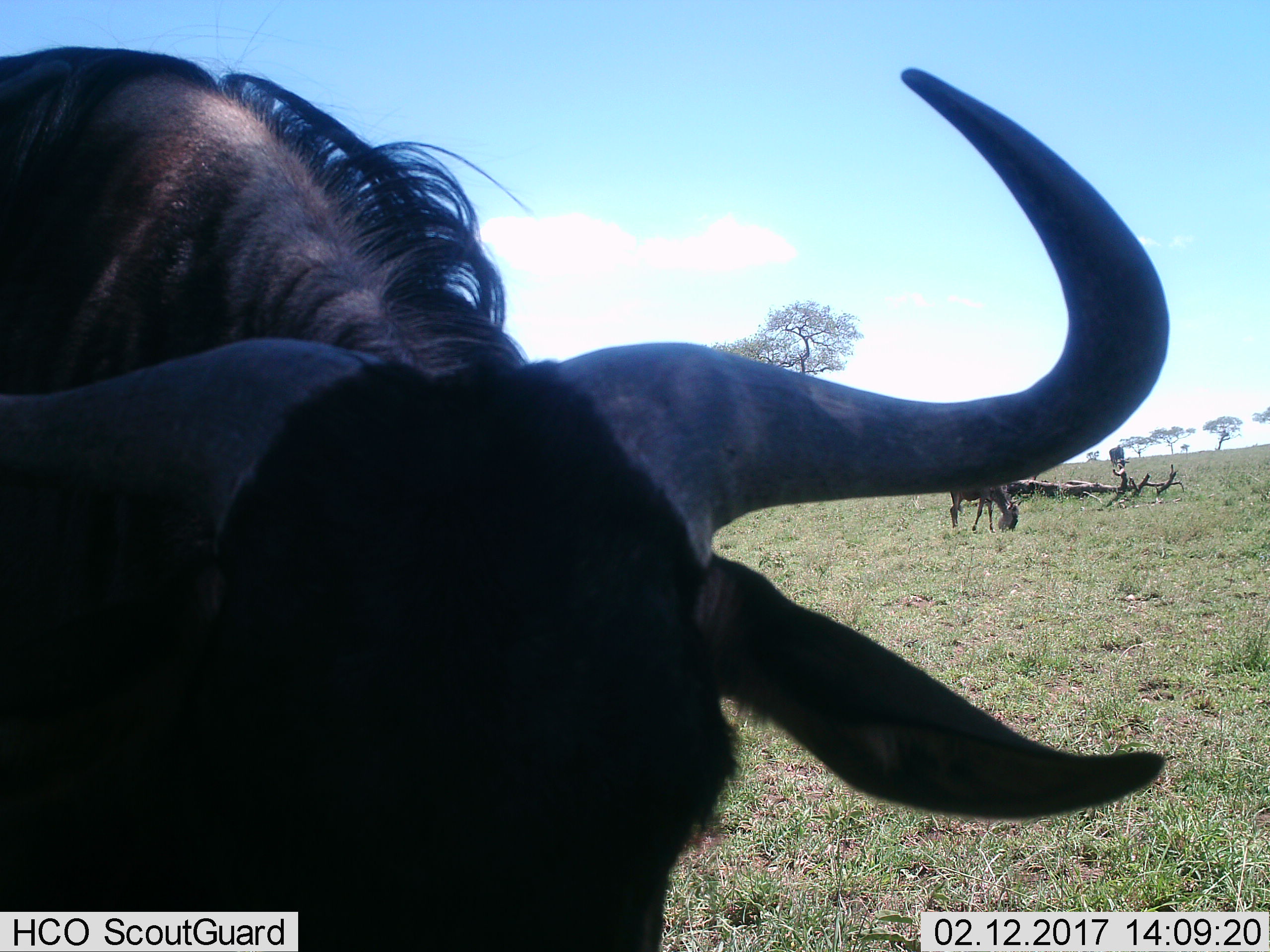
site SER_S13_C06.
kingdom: Animalia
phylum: Chordata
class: Mammalia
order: Artiodactyla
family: Bovidae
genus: Connochaetes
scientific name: Connochaetes taurinus taurinus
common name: blue wildebeest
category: wildebeestblue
Wildebeestblue (blue wildebeest) (Connochaetes taurinus taurinus), count 2. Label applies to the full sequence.